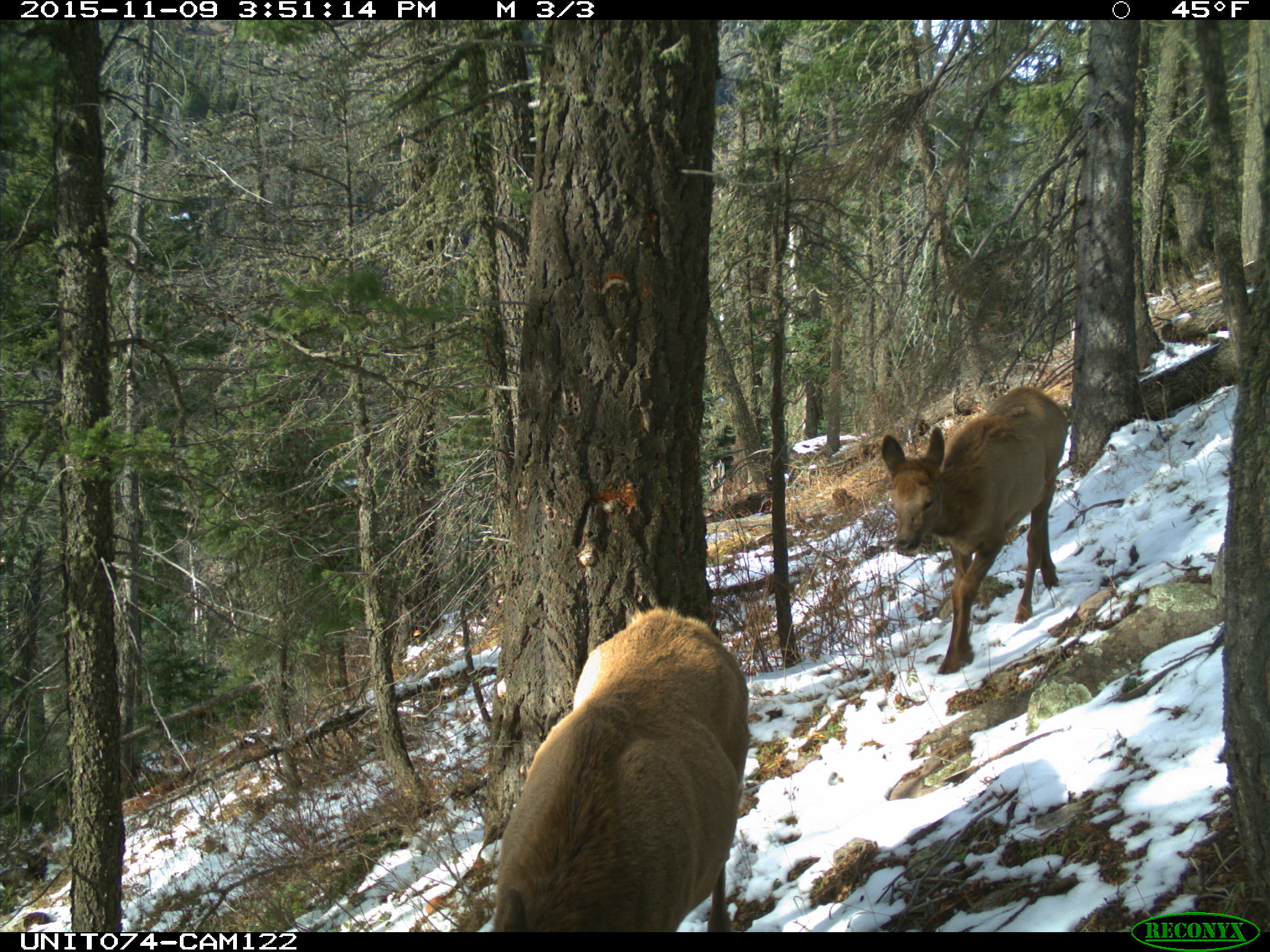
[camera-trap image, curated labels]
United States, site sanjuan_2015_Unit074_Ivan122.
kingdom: Animalia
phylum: Chordata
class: Mammalia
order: Artiodactyla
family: Cervidae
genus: Cervus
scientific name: Cervus elaphus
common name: red deer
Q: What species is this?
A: Cervus elaphus (red deer).